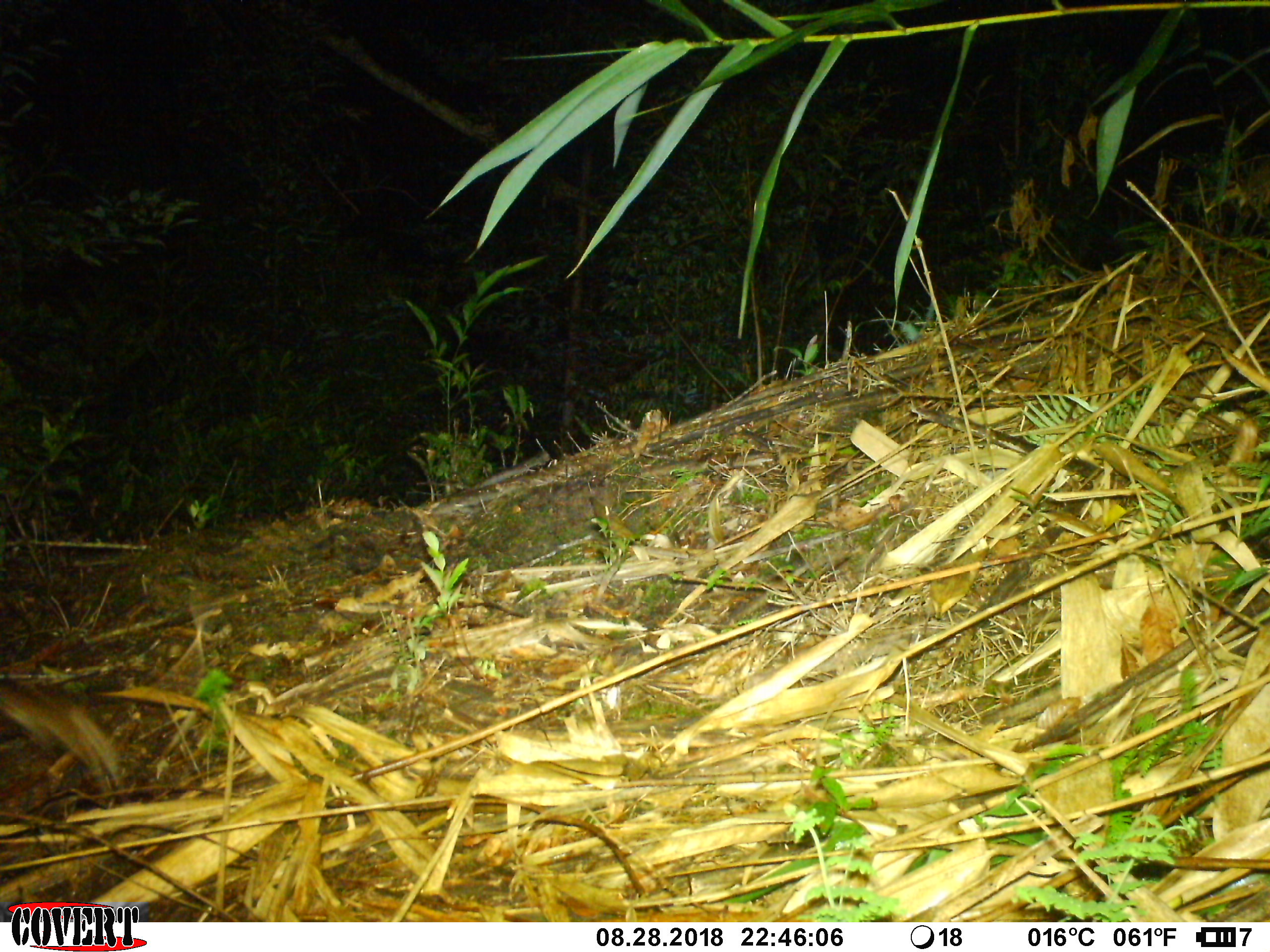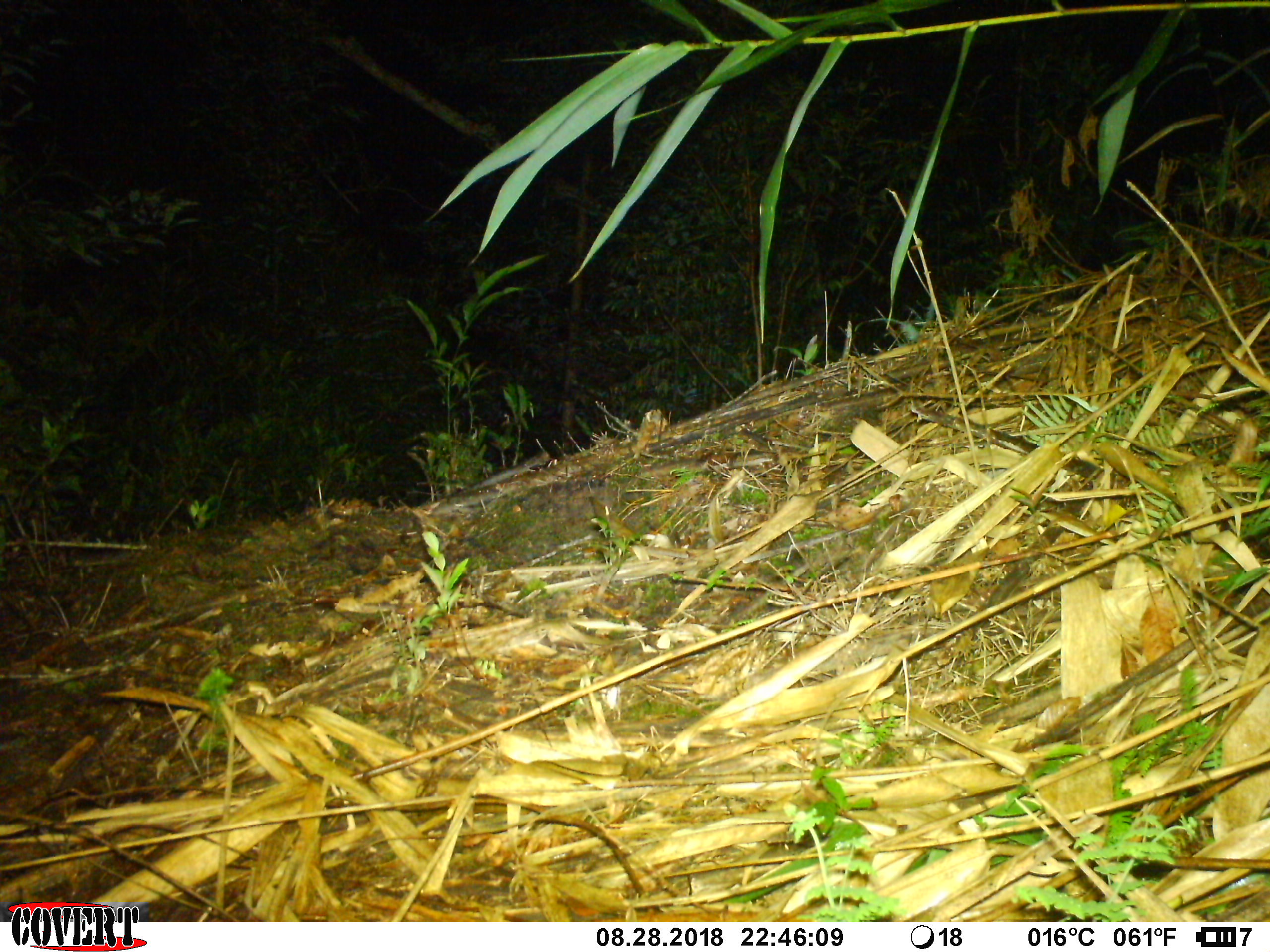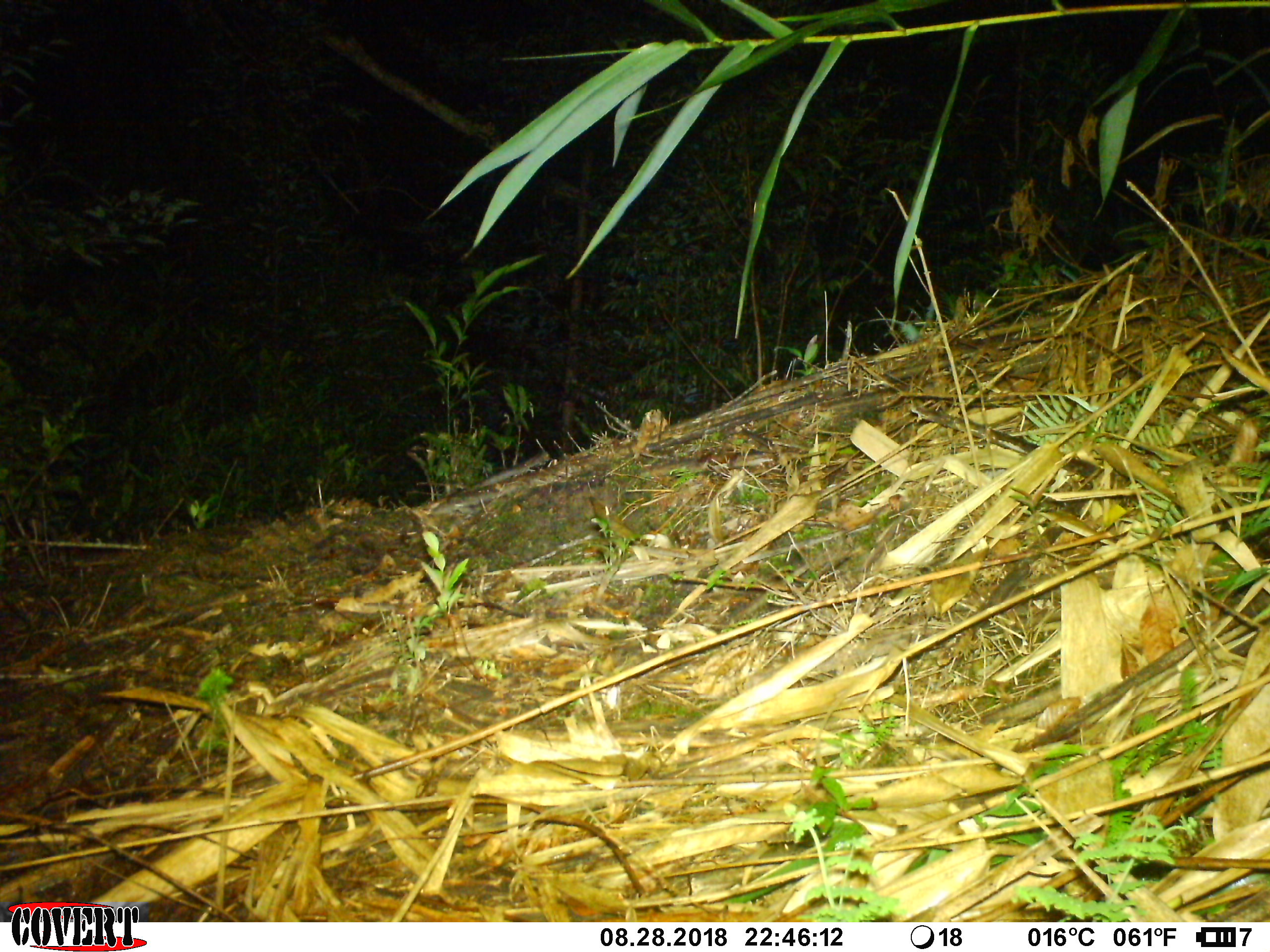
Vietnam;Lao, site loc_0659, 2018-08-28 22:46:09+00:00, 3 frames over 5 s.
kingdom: Animalia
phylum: Chordata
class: Mammalia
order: Rodentia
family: Muridae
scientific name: Muridae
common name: old-world mice and rats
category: unidentified murid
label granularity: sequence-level